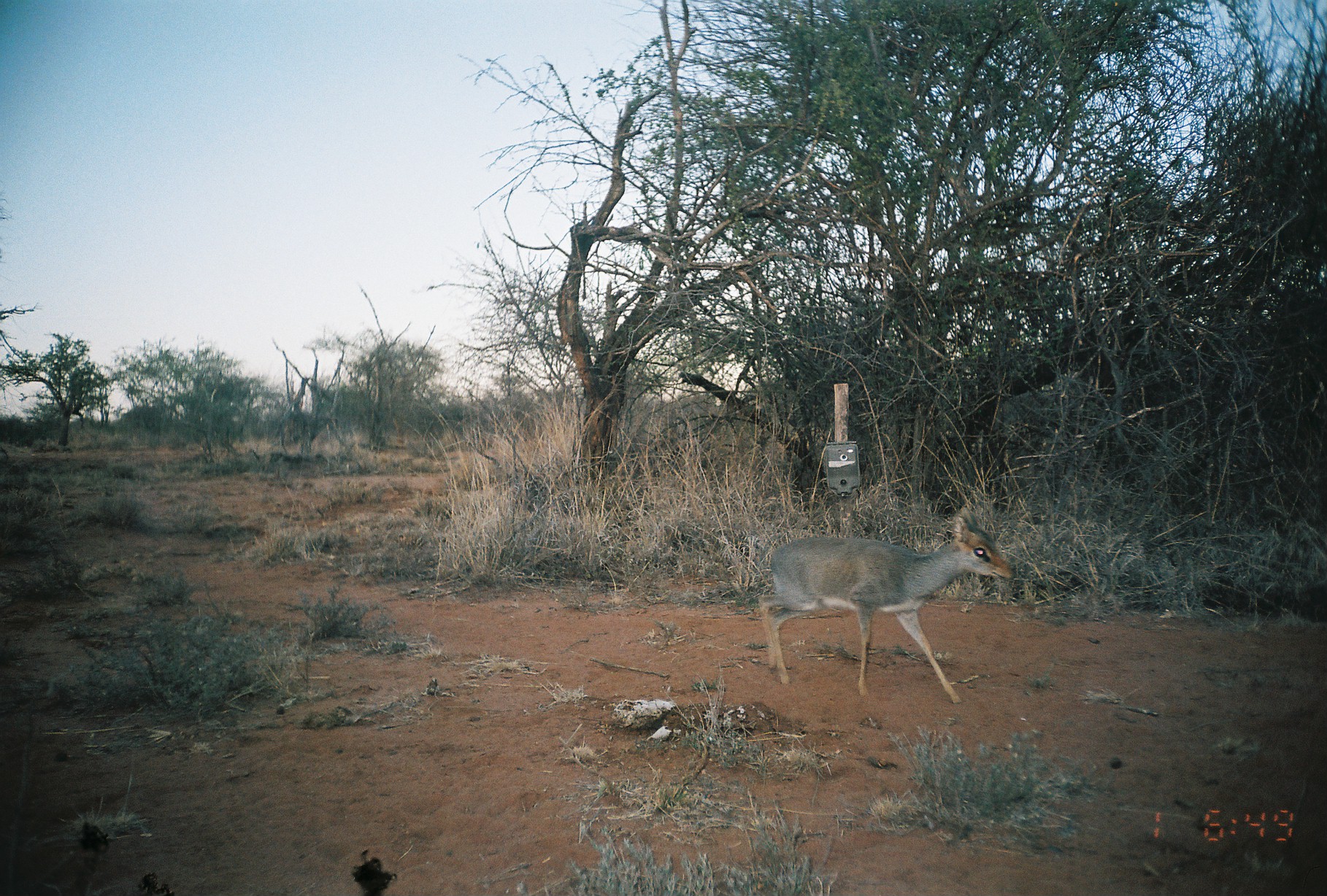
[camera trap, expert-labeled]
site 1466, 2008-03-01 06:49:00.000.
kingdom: Animalia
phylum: Chordata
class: Mammalia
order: Artiodactyla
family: Bovidae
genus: Madoqua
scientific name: Madoqua guentheri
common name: günther's dik-dik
Madoqua guentheri (günther's dik-dik), count 1.